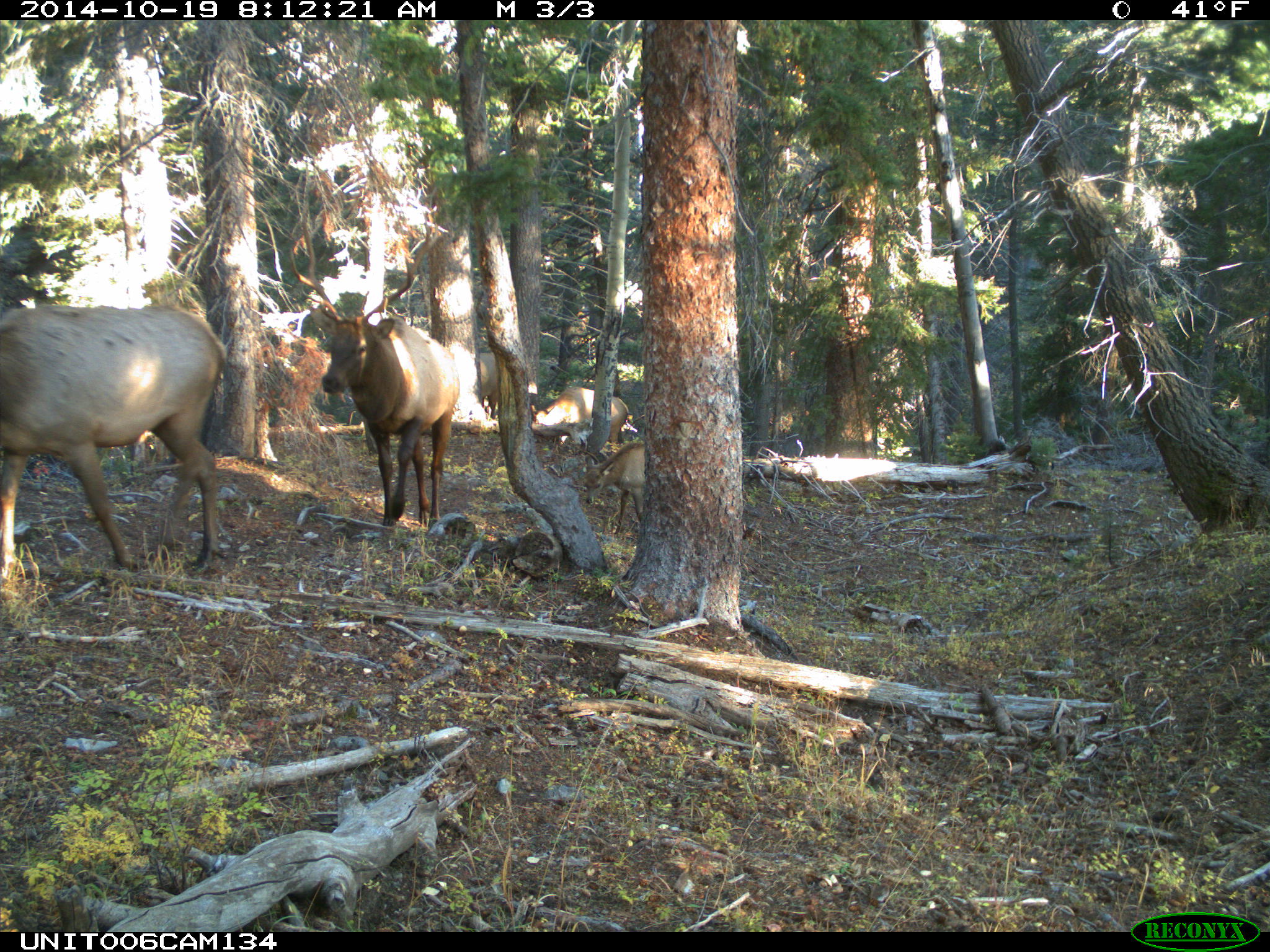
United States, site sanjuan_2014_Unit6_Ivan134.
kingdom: Animalia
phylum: Chordata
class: Mammalia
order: Artiodactyla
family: Cervidae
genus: Cervus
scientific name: Cervus elaphus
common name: red deer